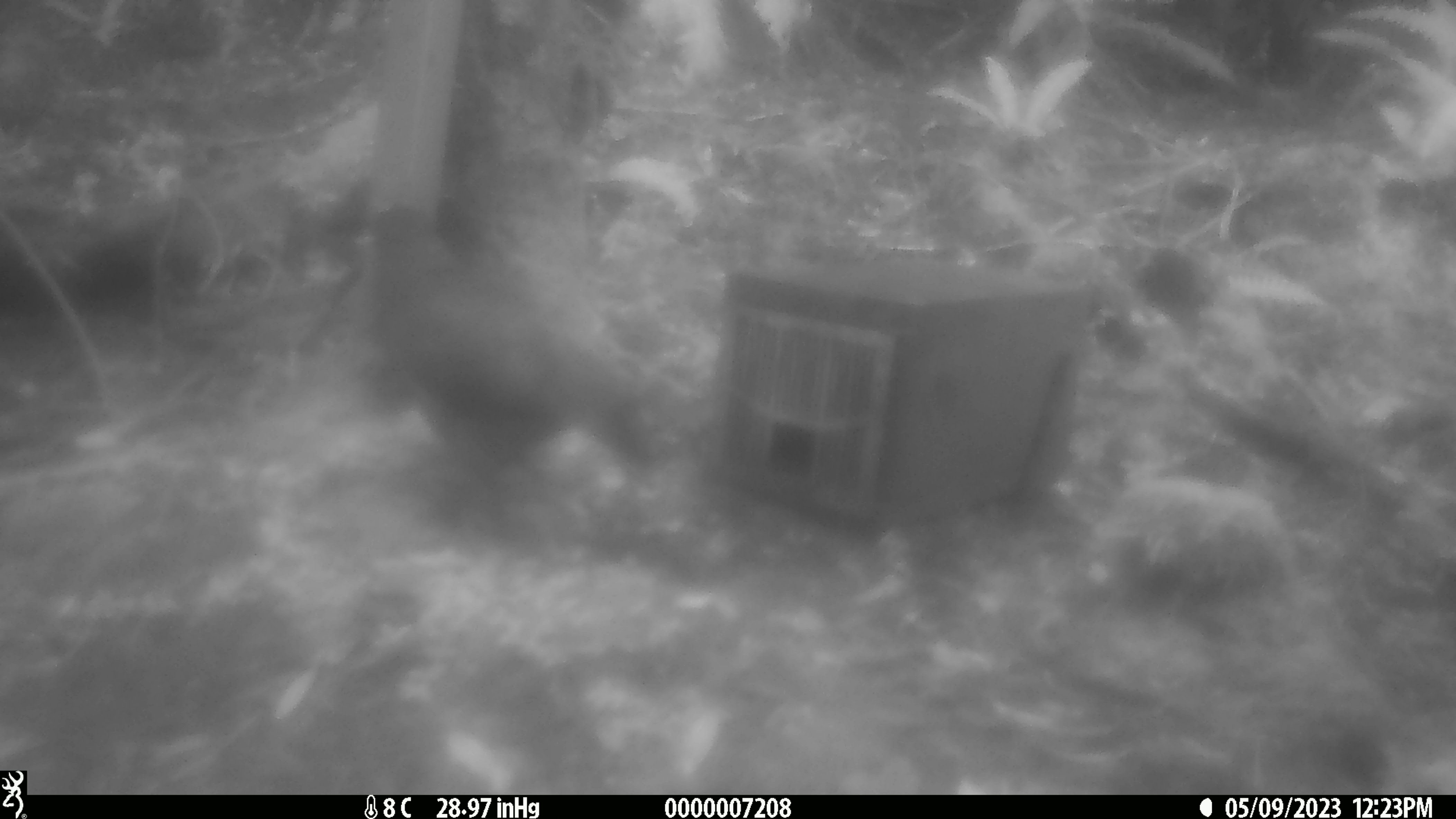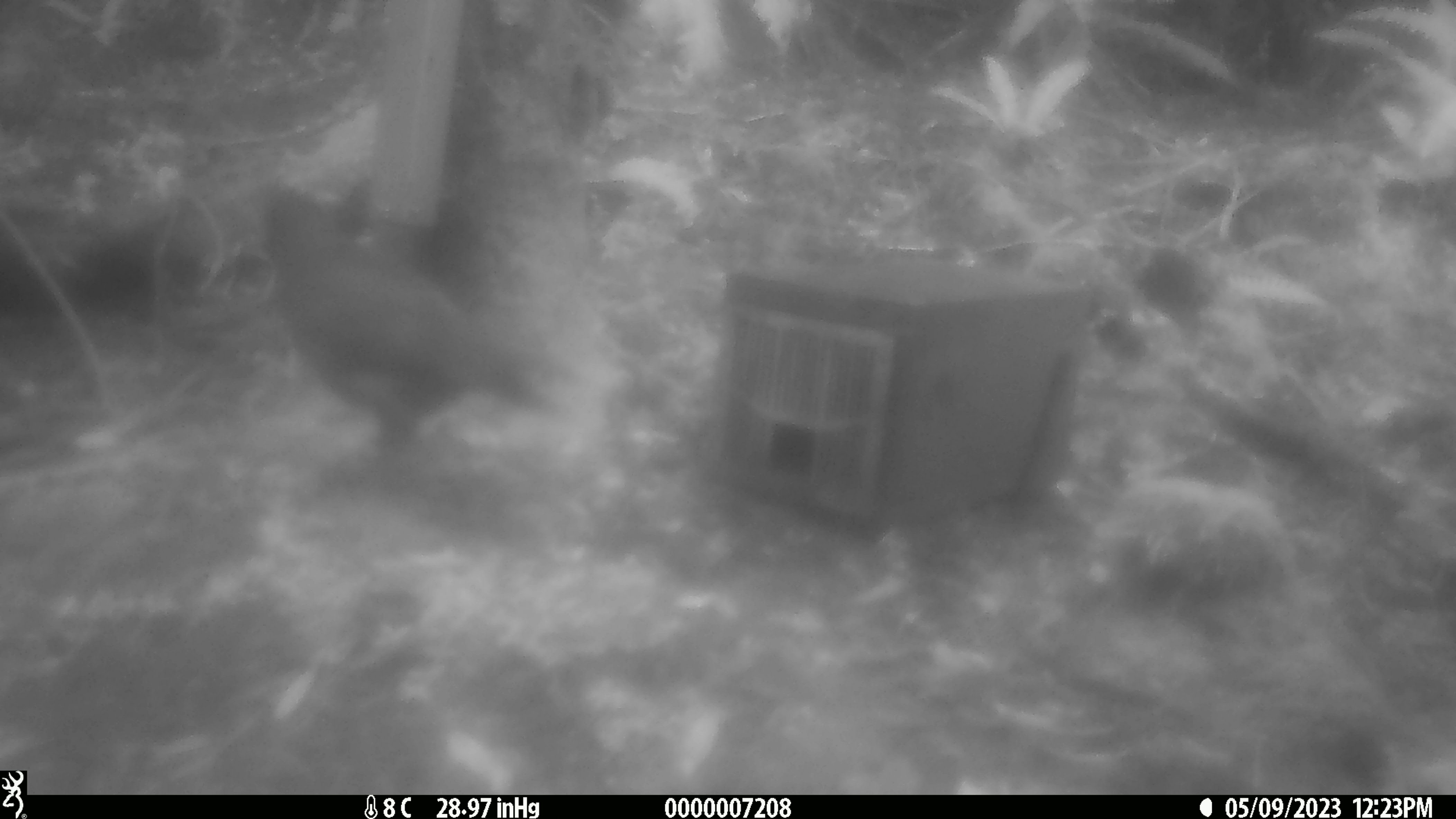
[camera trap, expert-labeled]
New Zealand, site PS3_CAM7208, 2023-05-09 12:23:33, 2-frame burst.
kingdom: Animalia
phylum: Chordata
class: Aves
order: Psittaciformes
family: Strigopidae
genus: Nestor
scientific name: Nestor notabilis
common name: kea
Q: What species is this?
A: Kea (Nestor notabilis).